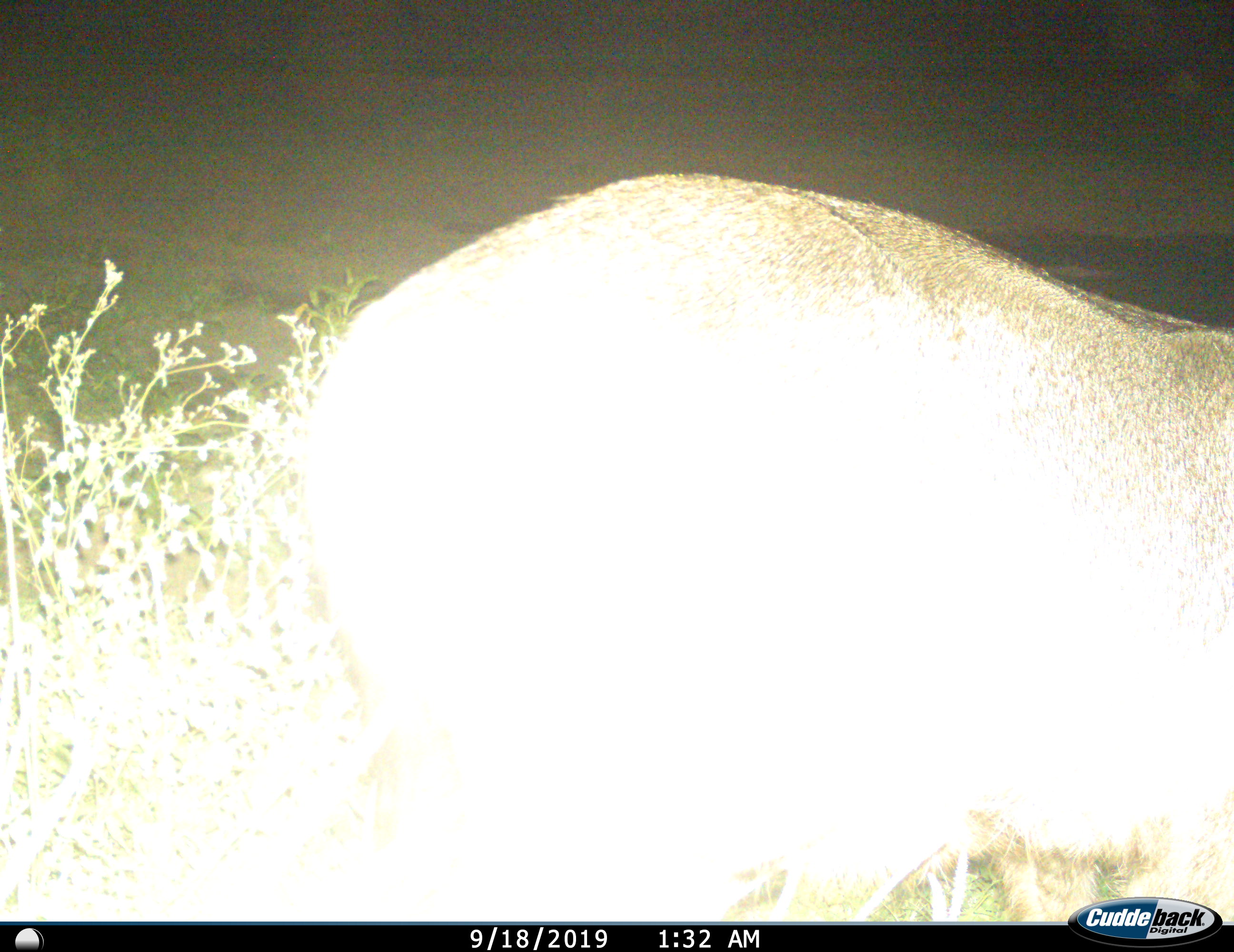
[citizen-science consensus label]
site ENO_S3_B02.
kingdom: Animalia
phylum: Chordata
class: Mammalia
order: Artiodactyla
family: Bovidae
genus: Kobus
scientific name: Kobus ellipsiprymnus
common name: waterbuck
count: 1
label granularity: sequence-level